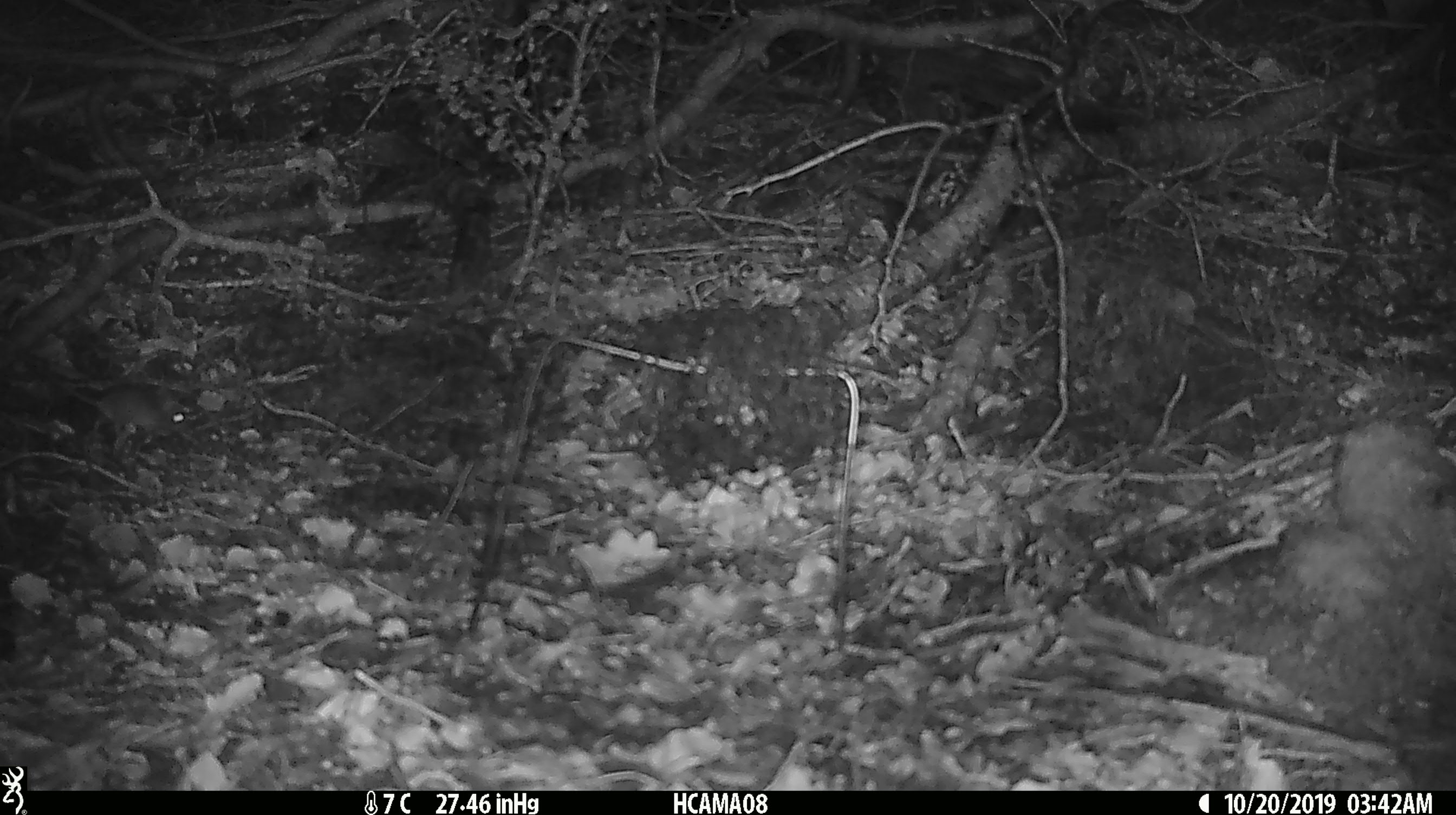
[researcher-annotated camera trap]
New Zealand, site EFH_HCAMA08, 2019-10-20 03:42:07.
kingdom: Animalia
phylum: Chordata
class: Mammalia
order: Rodentia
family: Muridae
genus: Mus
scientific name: Mus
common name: mouse